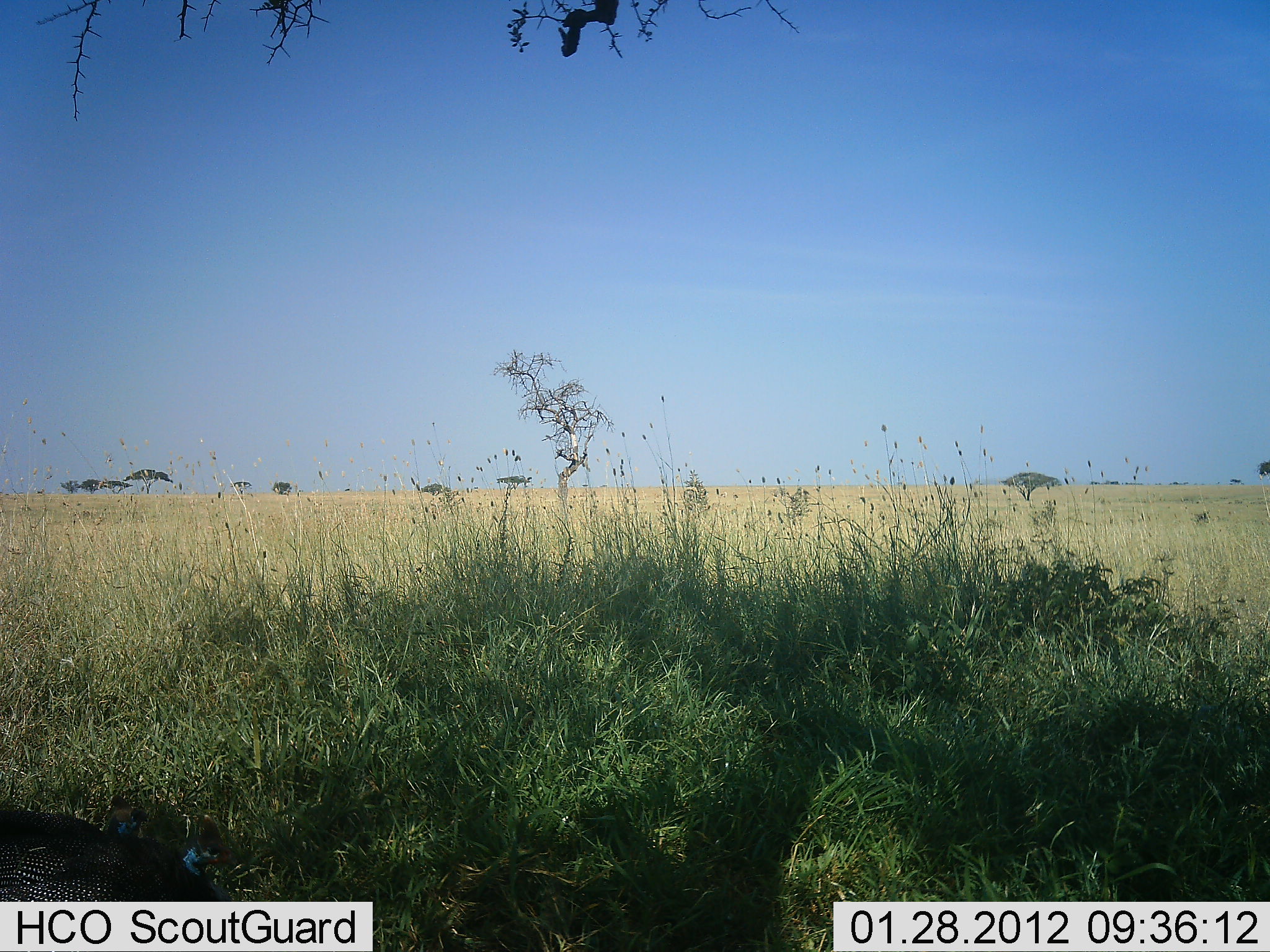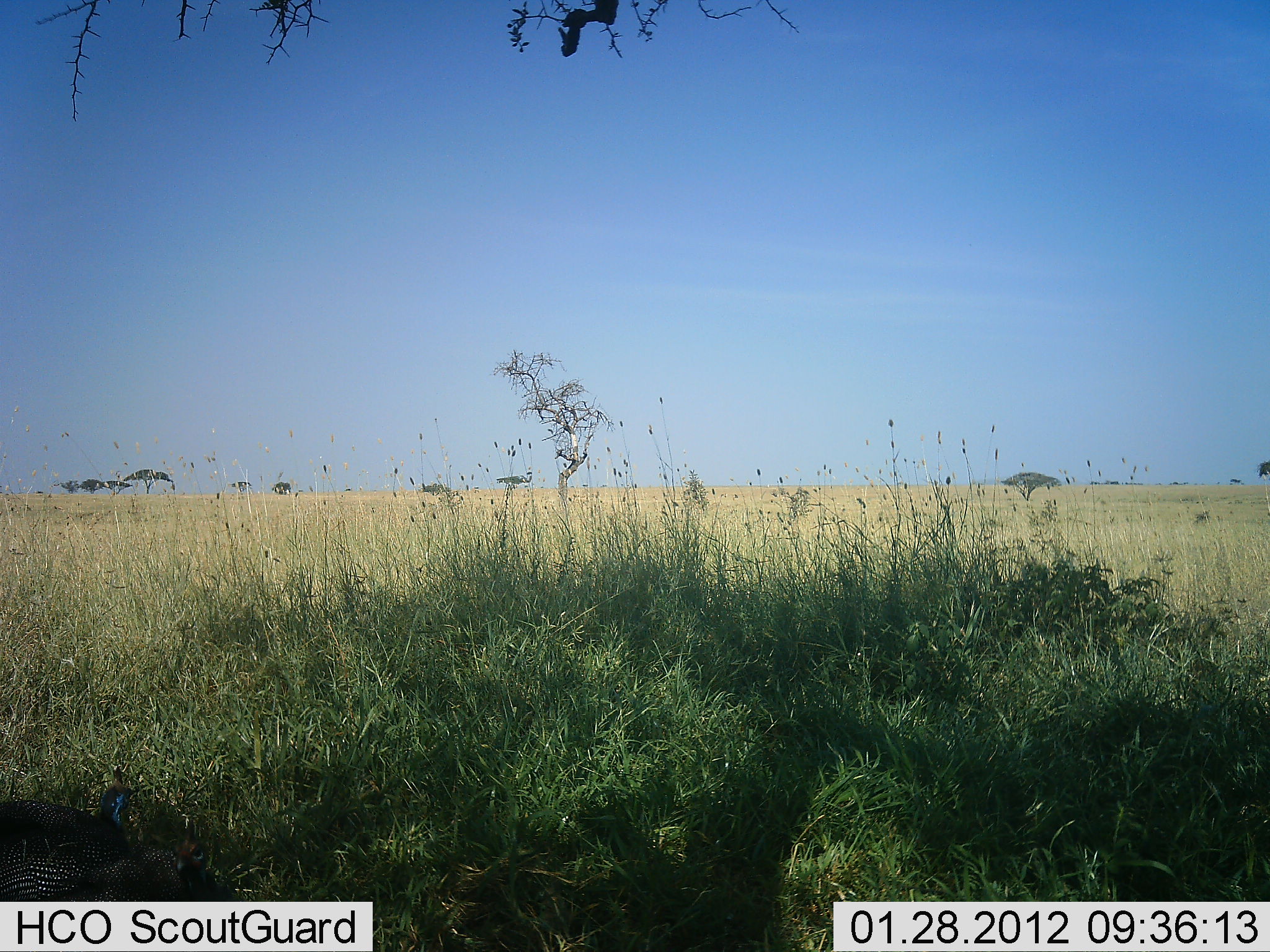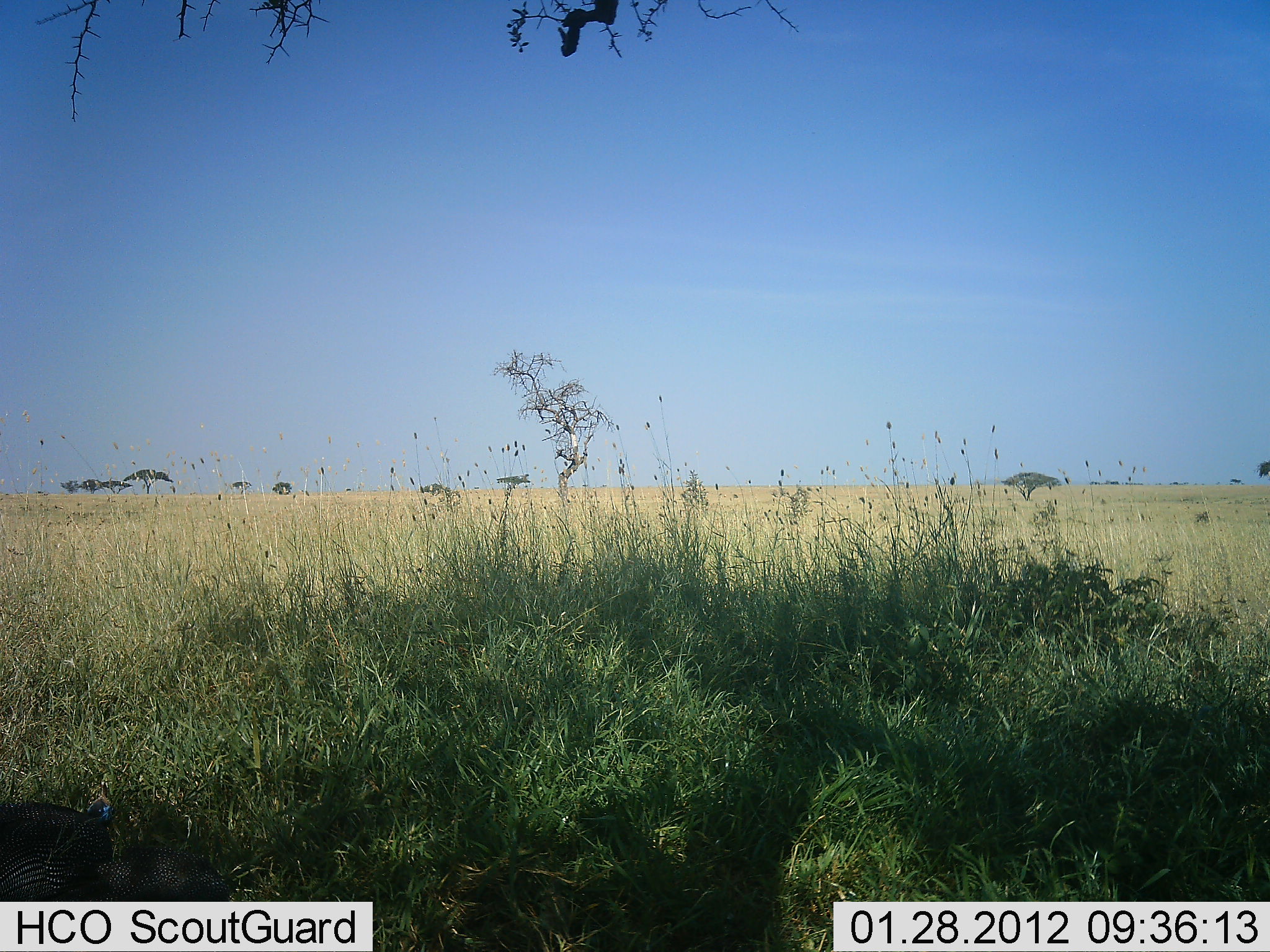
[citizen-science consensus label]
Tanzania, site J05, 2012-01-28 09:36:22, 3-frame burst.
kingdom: Animalia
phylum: Chordata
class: Aves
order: Galliformes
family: Numididae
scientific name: Numididae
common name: guinea fowl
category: guineafowl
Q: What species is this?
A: Guineafowl (guinea fowl) (Numididae).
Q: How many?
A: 2.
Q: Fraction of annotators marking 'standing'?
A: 45%.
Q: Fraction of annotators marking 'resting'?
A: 0%.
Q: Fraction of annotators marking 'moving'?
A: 18%.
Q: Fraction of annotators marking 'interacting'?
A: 0%.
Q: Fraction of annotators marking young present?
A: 0%.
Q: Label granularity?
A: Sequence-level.